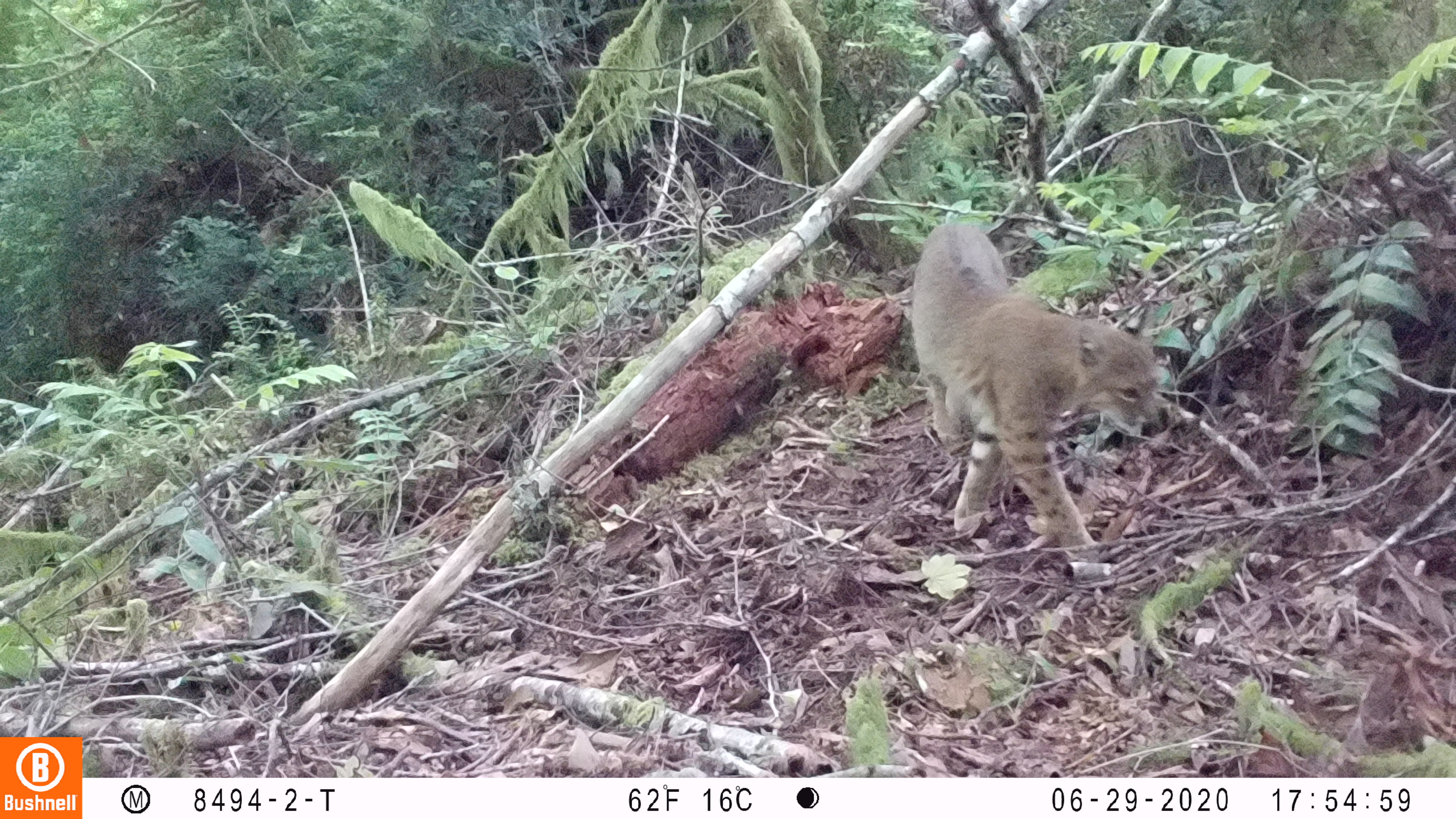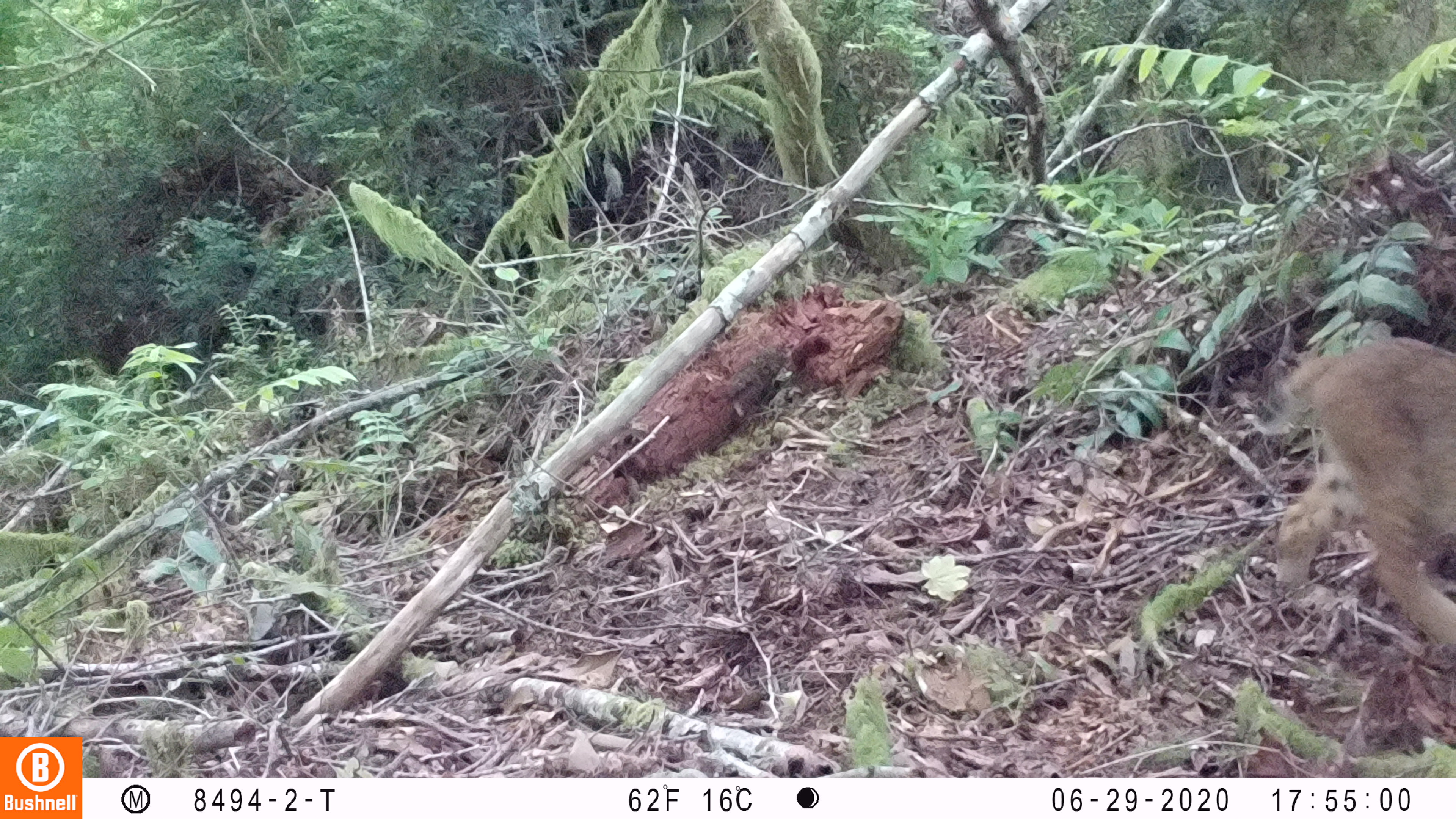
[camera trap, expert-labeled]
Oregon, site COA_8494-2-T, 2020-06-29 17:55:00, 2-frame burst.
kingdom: Animalia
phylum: Chordata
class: Mammalia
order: Carnivora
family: Felidae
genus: Lynx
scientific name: Lynx rufus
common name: bobcat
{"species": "bobcat (Lynx rufus)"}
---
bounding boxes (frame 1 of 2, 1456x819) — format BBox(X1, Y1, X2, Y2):
bobcat: BBox(902, 210, 1169, 569)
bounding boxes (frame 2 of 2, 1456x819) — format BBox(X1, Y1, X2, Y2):
bobcat: BBox(1240, 327, 1453, 662)